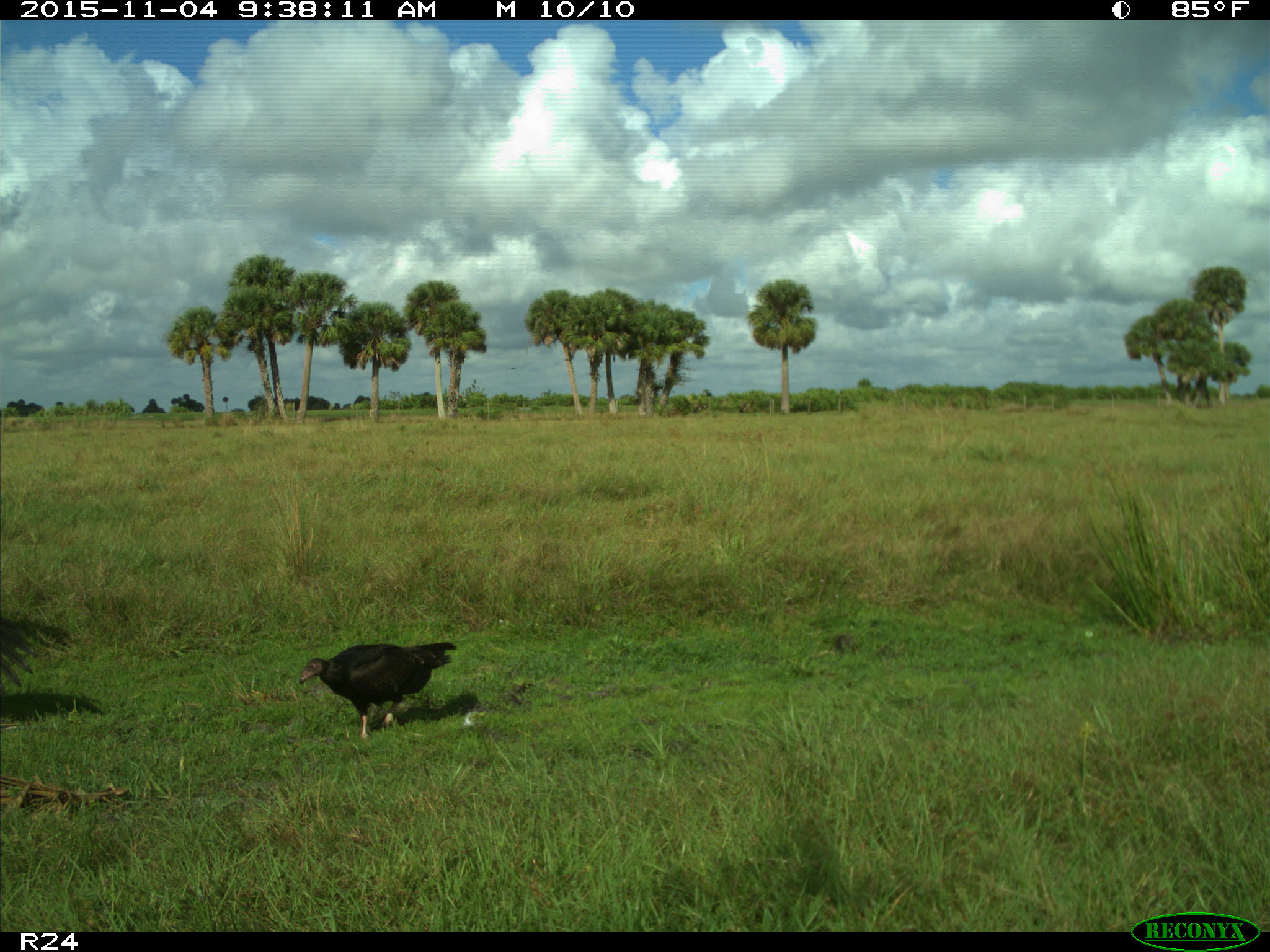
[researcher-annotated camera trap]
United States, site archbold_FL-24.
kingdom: Animalia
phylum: Chordata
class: Aves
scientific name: Aves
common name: birds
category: unidentified bird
Unidentified bird (birds) (Aves).